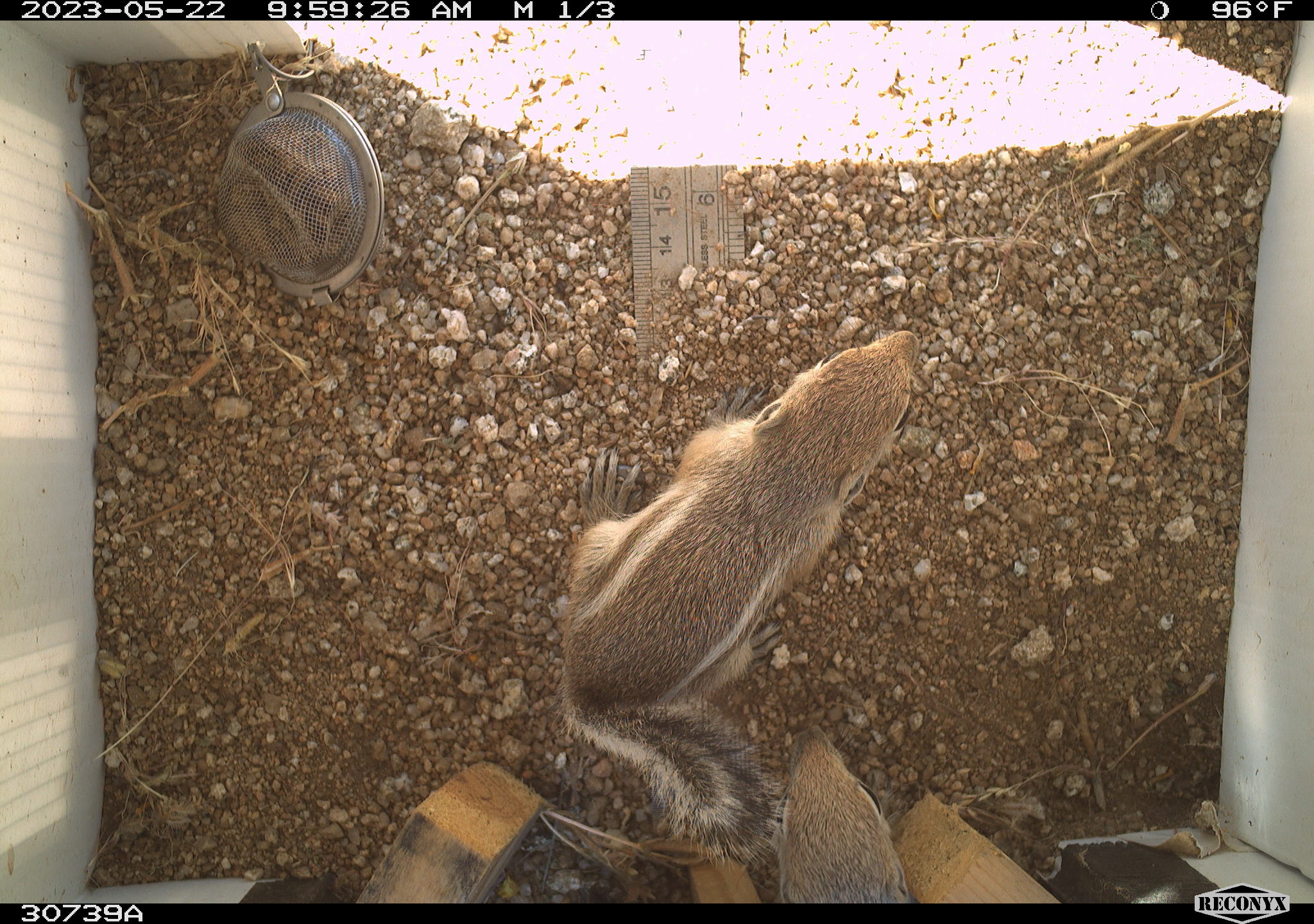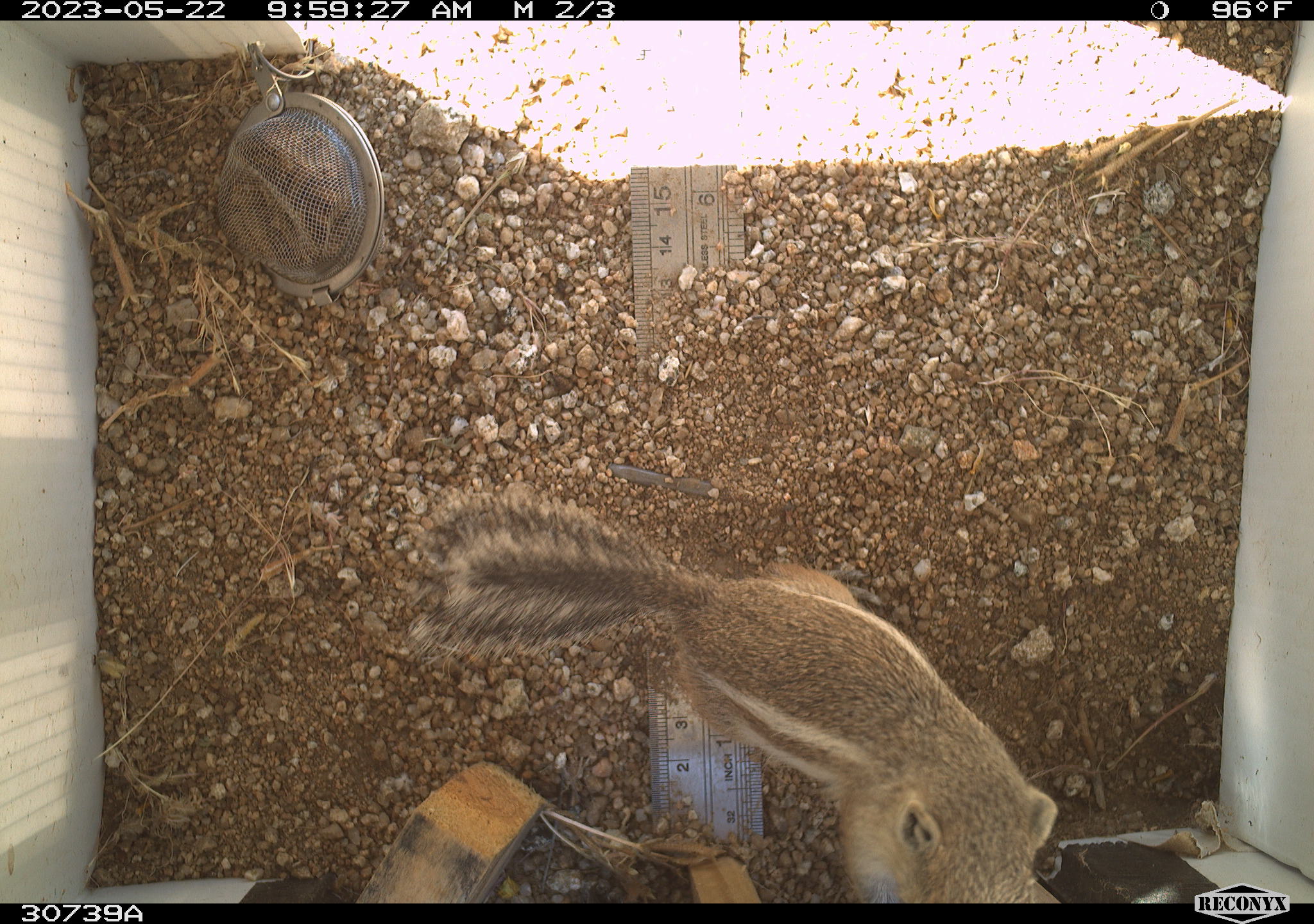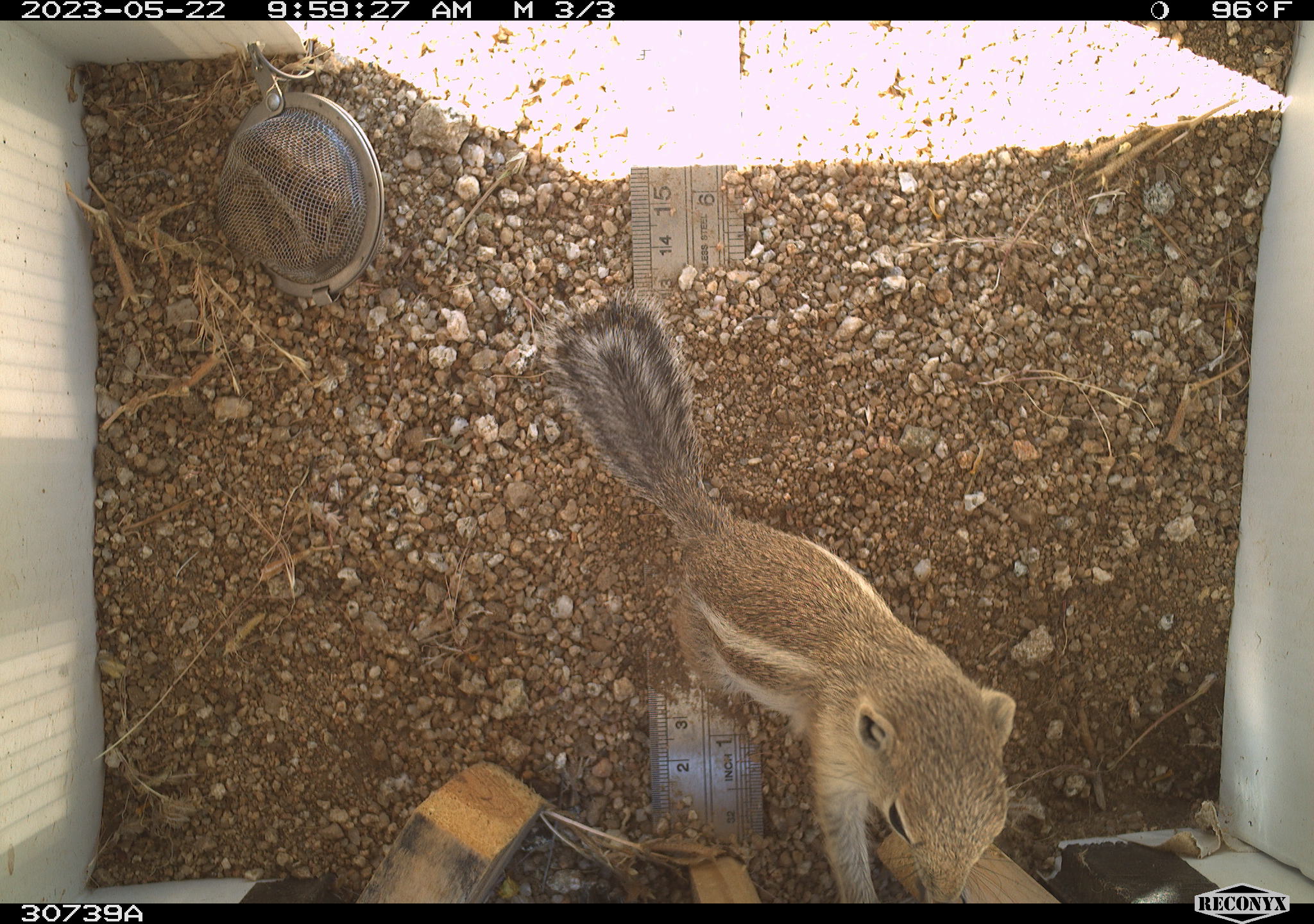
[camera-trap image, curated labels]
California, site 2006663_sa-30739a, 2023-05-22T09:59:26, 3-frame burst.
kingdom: Animalia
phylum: Chordata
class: Mammalia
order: Rodentia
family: Sciuridae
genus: Ammospermophilus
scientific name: Ammospermophilus leucurus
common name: white-tailed antelope squirrel